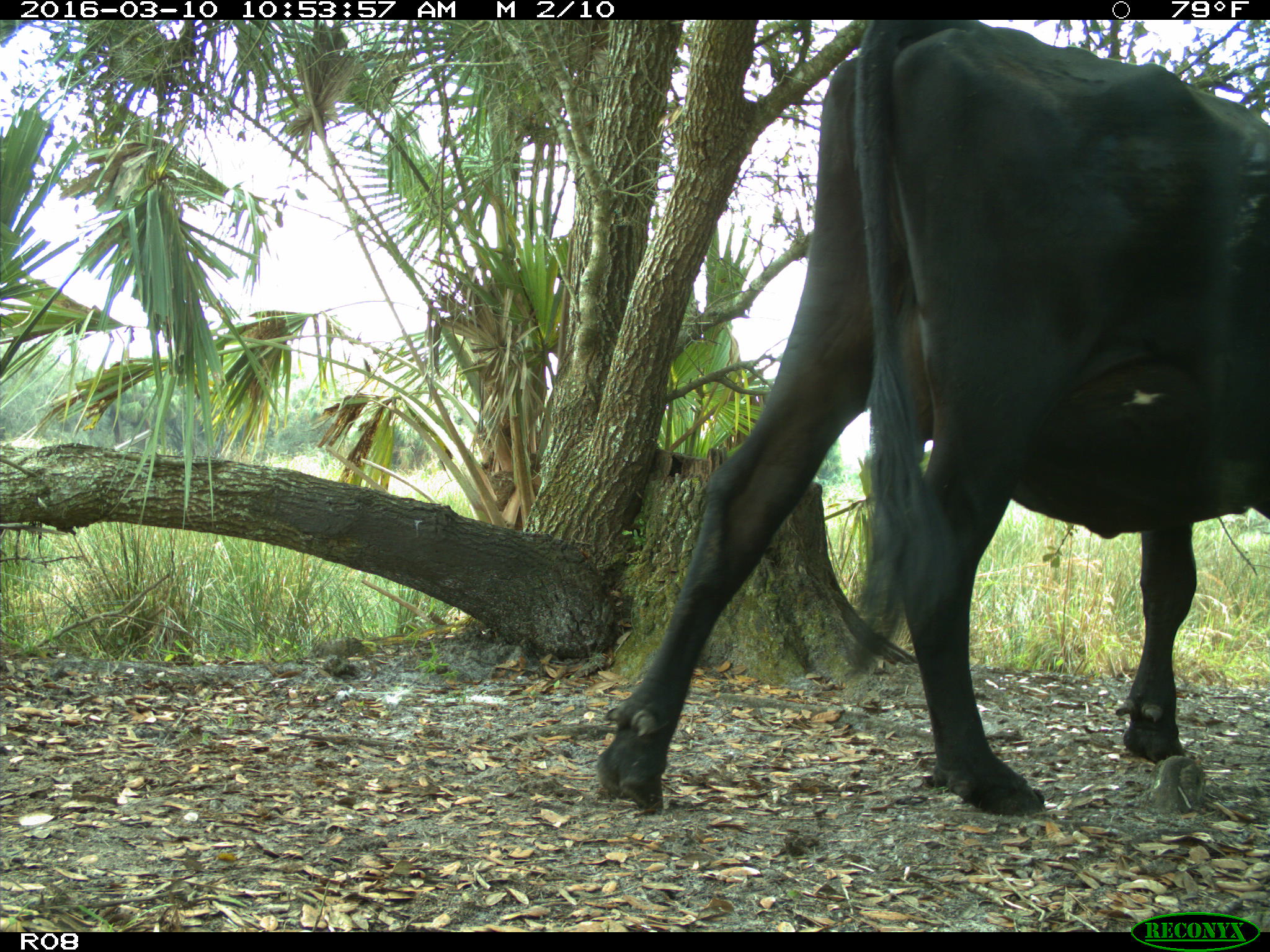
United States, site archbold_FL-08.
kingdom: Animalia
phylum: Chordata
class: Mammalia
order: Artiodactyla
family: Bovidae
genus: Bos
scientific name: Bos taurus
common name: domestic cow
Bos taurus (domestic cow).